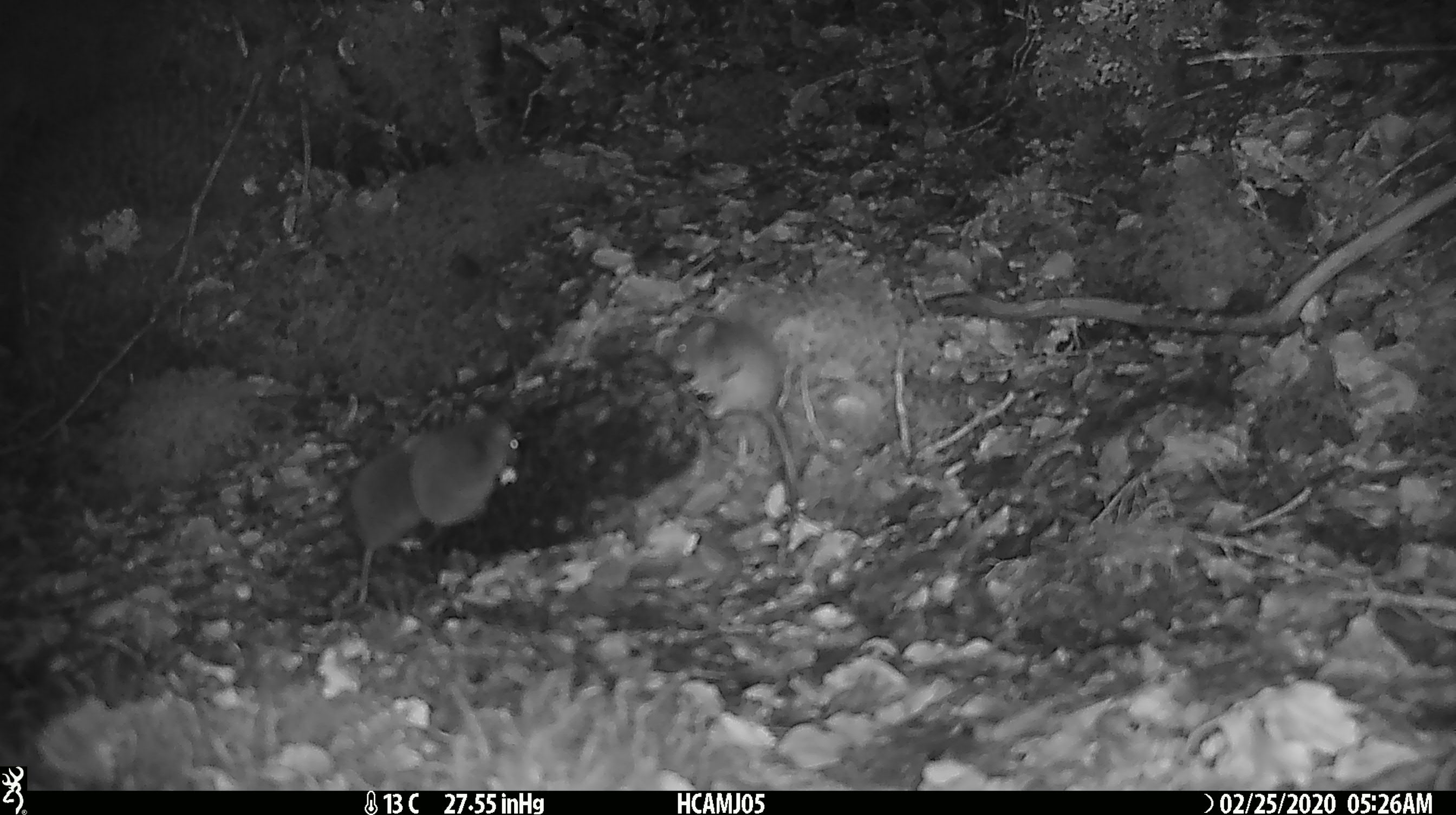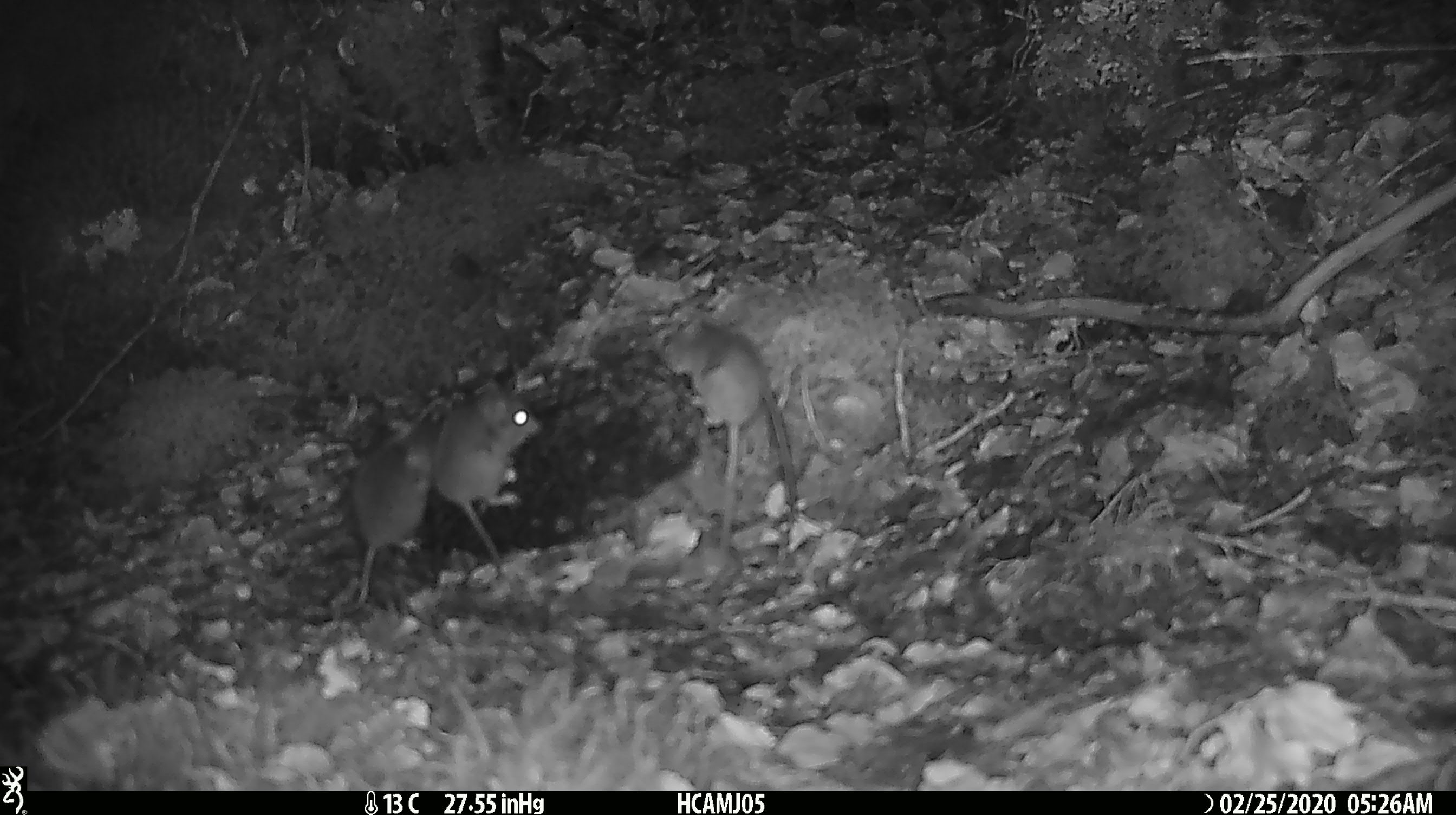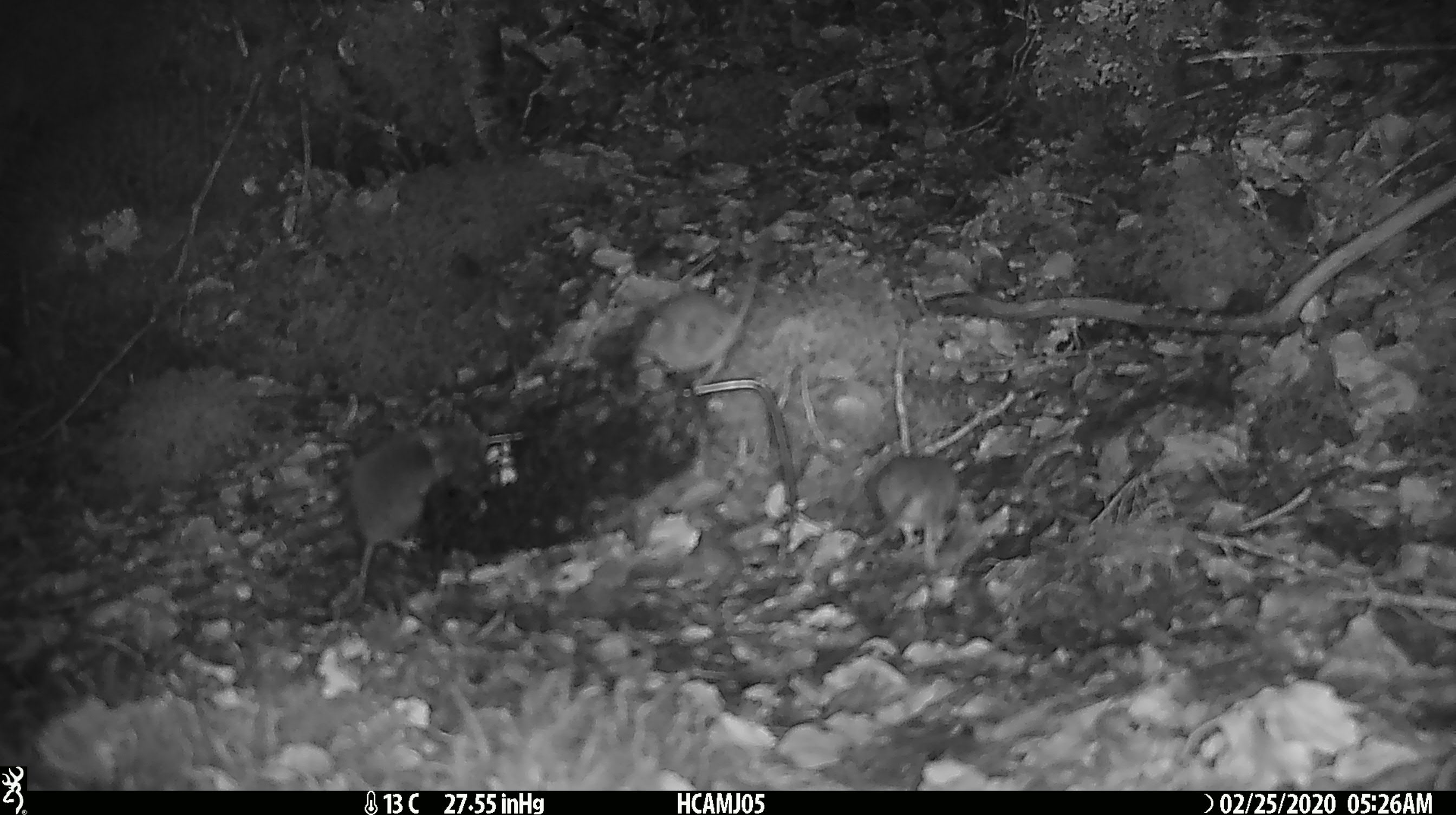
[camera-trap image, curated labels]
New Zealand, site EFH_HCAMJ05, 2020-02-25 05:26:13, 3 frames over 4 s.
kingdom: Animalia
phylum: Chordata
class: Mammalia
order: Rodentia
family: Muridae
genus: Mus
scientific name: Mus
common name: mouse